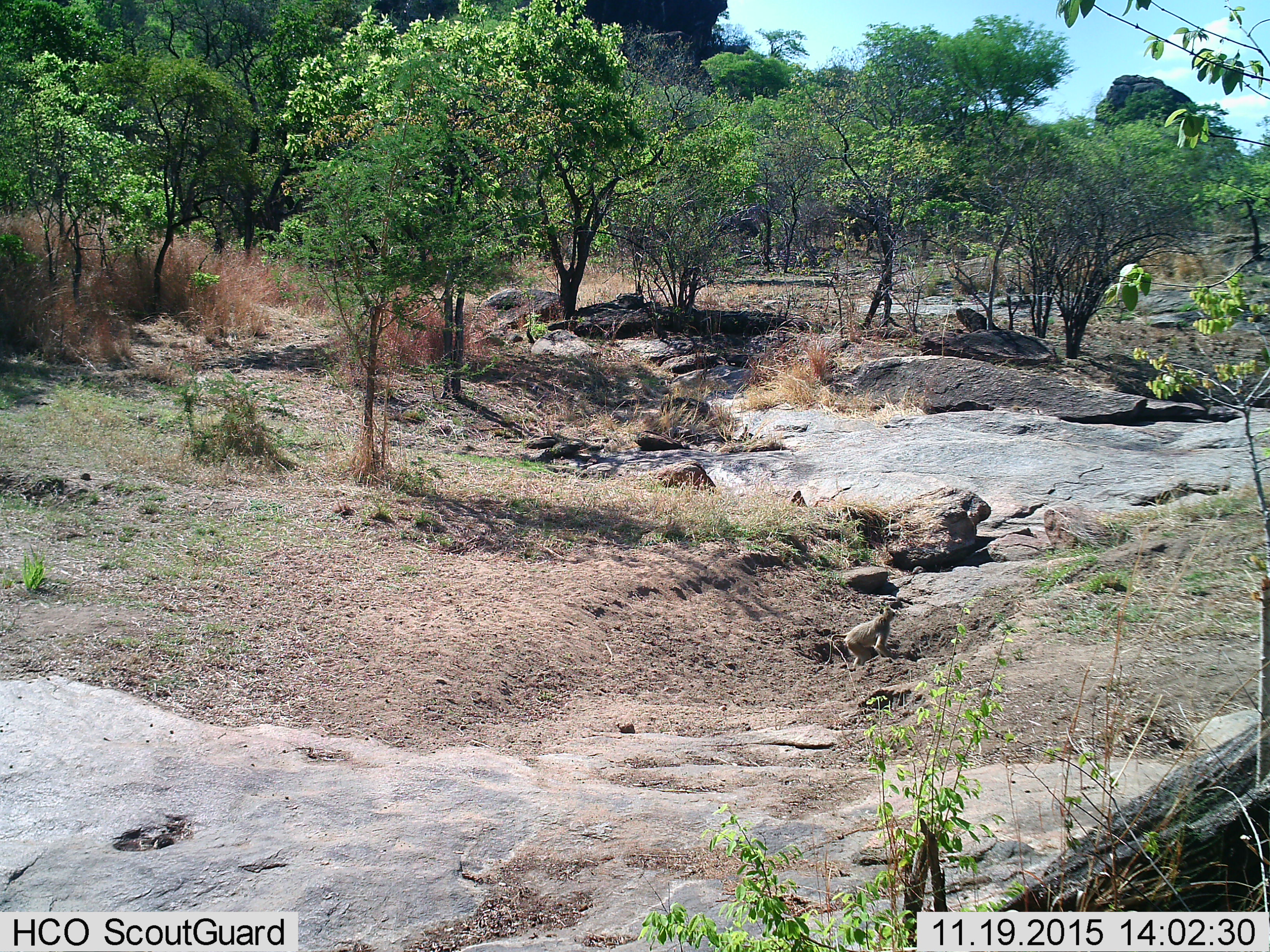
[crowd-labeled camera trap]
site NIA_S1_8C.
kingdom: Animalia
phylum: Chordata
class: Mammalia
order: Primates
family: Cercopithecidae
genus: Papio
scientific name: Papio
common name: baboon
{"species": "baboon (Papio)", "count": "1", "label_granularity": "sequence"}